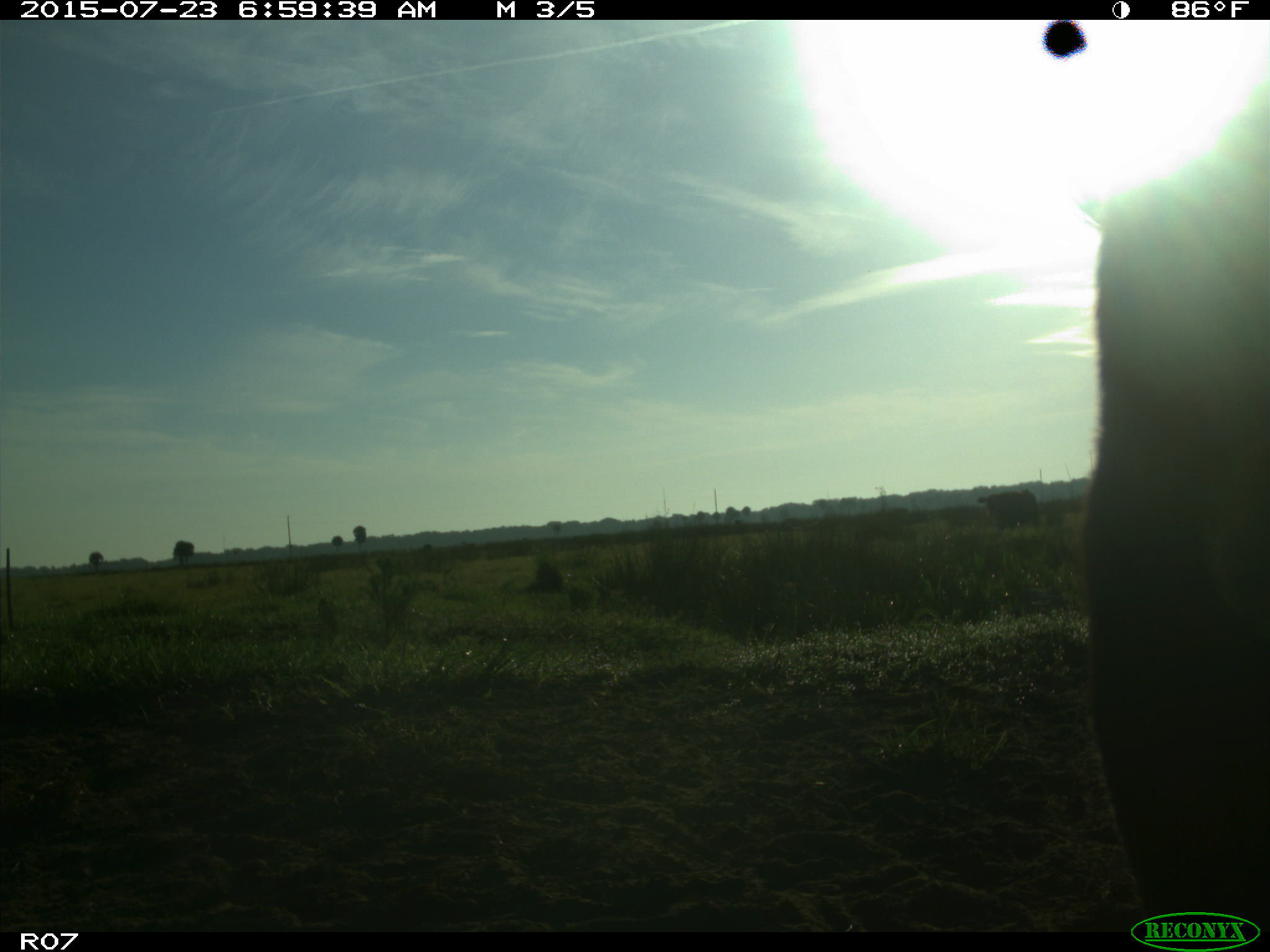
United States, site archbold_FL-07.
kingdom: Animalia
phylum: Chordata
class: Mammalia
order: Artiodactyla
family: Bovidae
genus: Bos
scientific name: Bos taurus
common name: domestic cow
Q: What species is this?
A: Bos taurus (domestic cow).